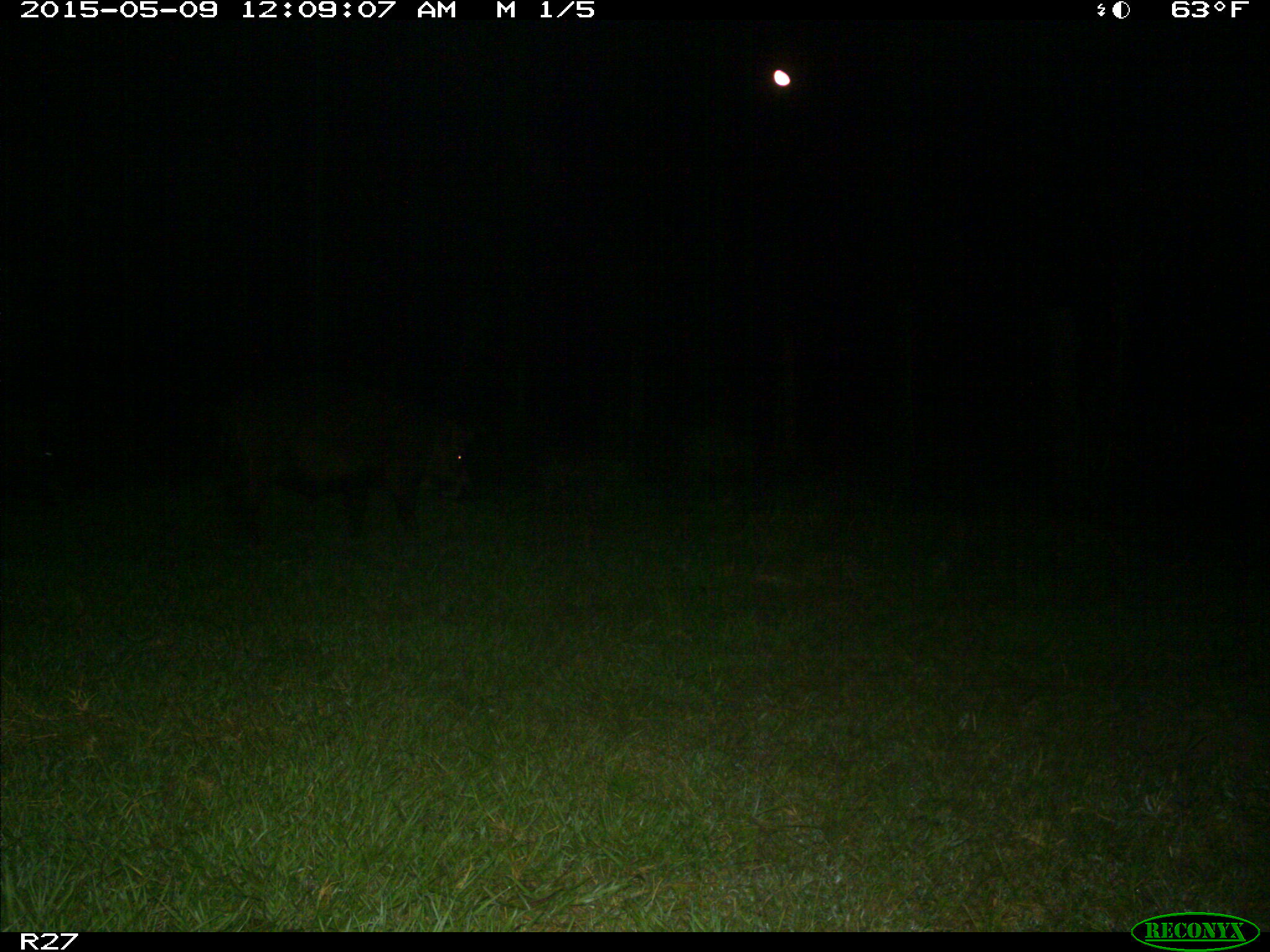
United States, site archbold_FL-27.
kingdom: Animalia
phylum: Chordata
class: Mammalia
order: Artiodactyla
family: Suidae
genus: Sus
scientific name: Sus scrofa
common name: wild boar